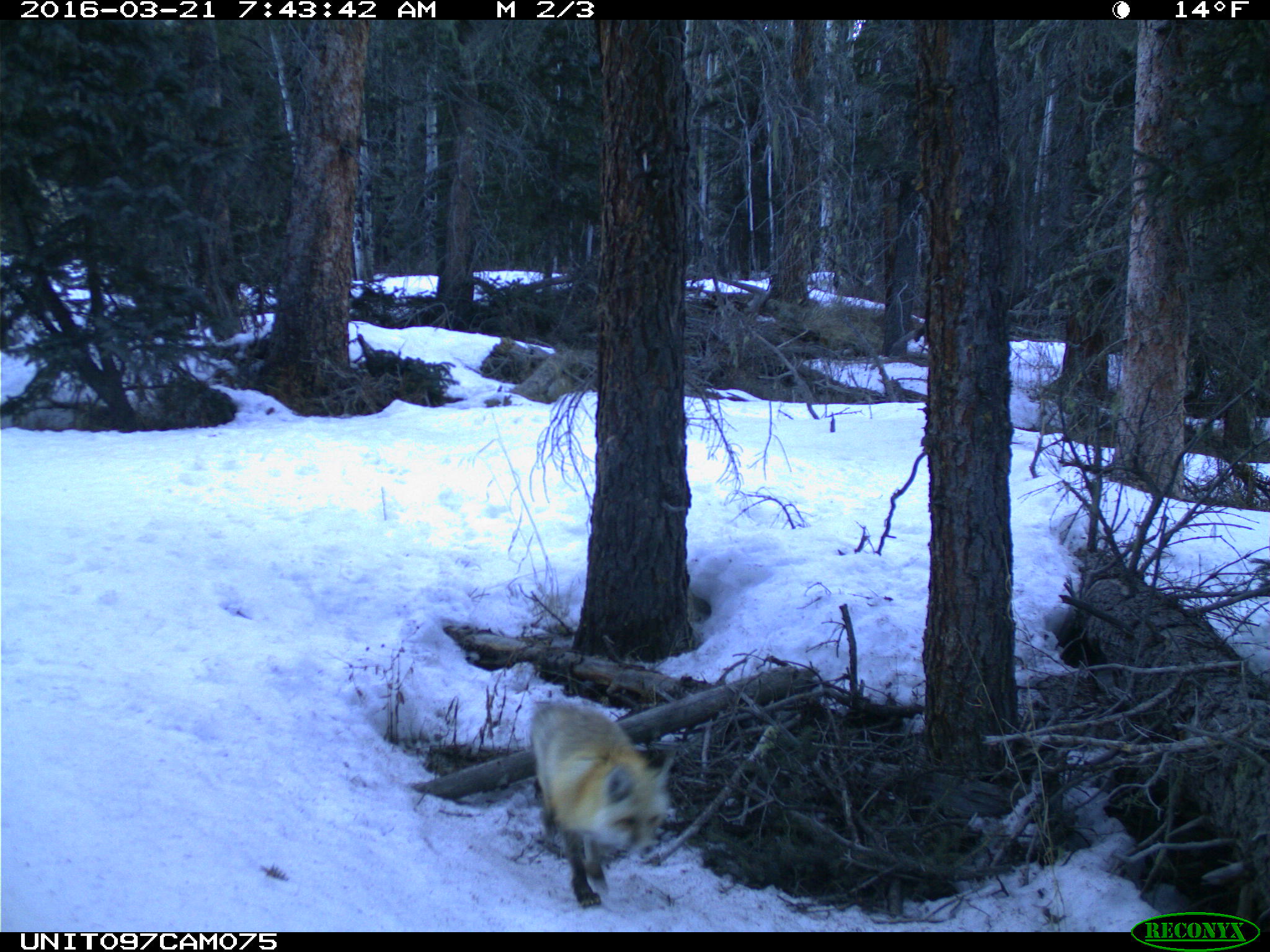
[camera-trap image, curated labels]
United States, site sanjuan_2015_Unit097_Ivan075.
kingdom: Animalia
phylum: Chordata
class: Mammalia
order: Carnivora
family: Canidae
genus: Vulpes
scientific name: Vulpes vulpes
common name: red fox